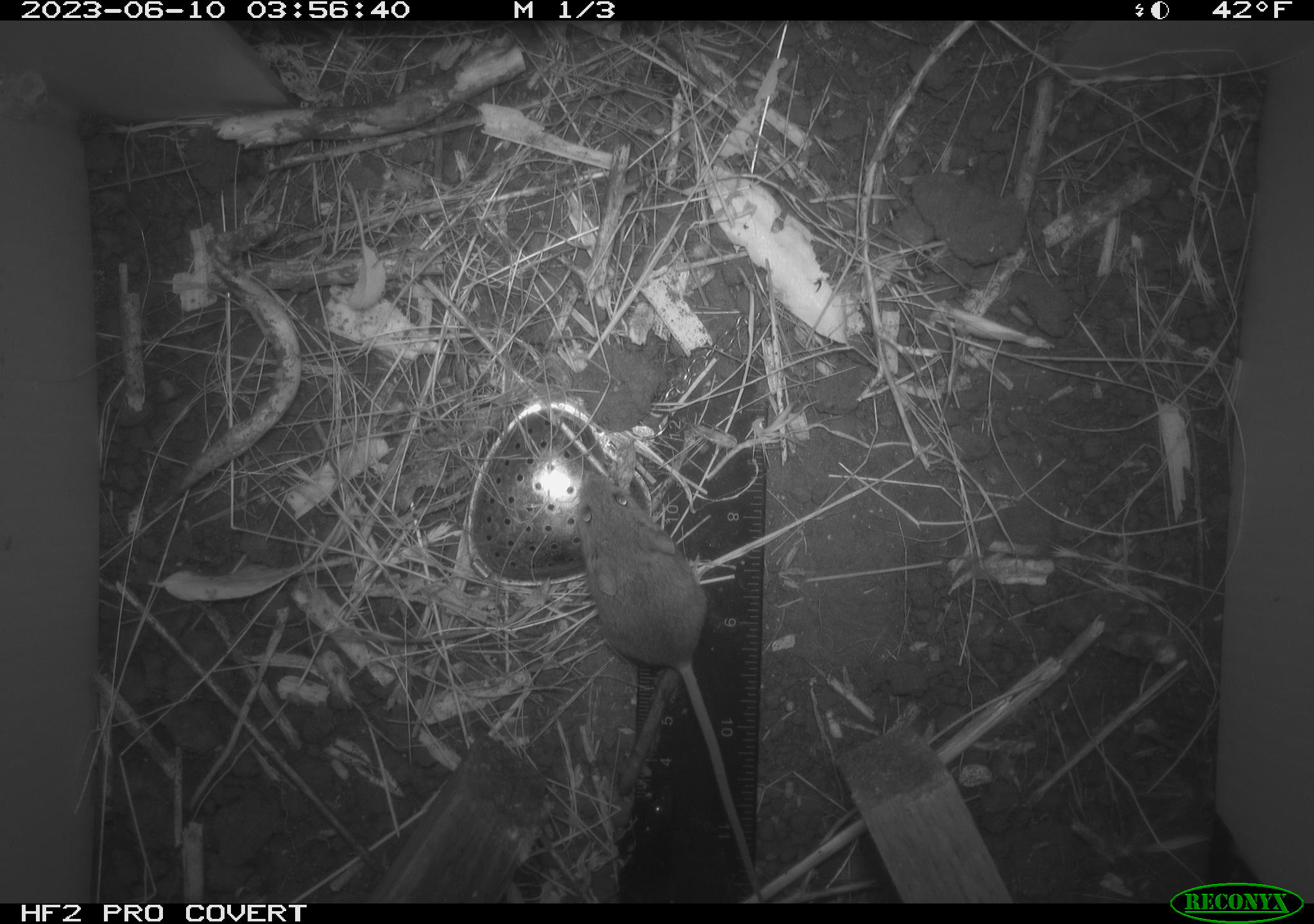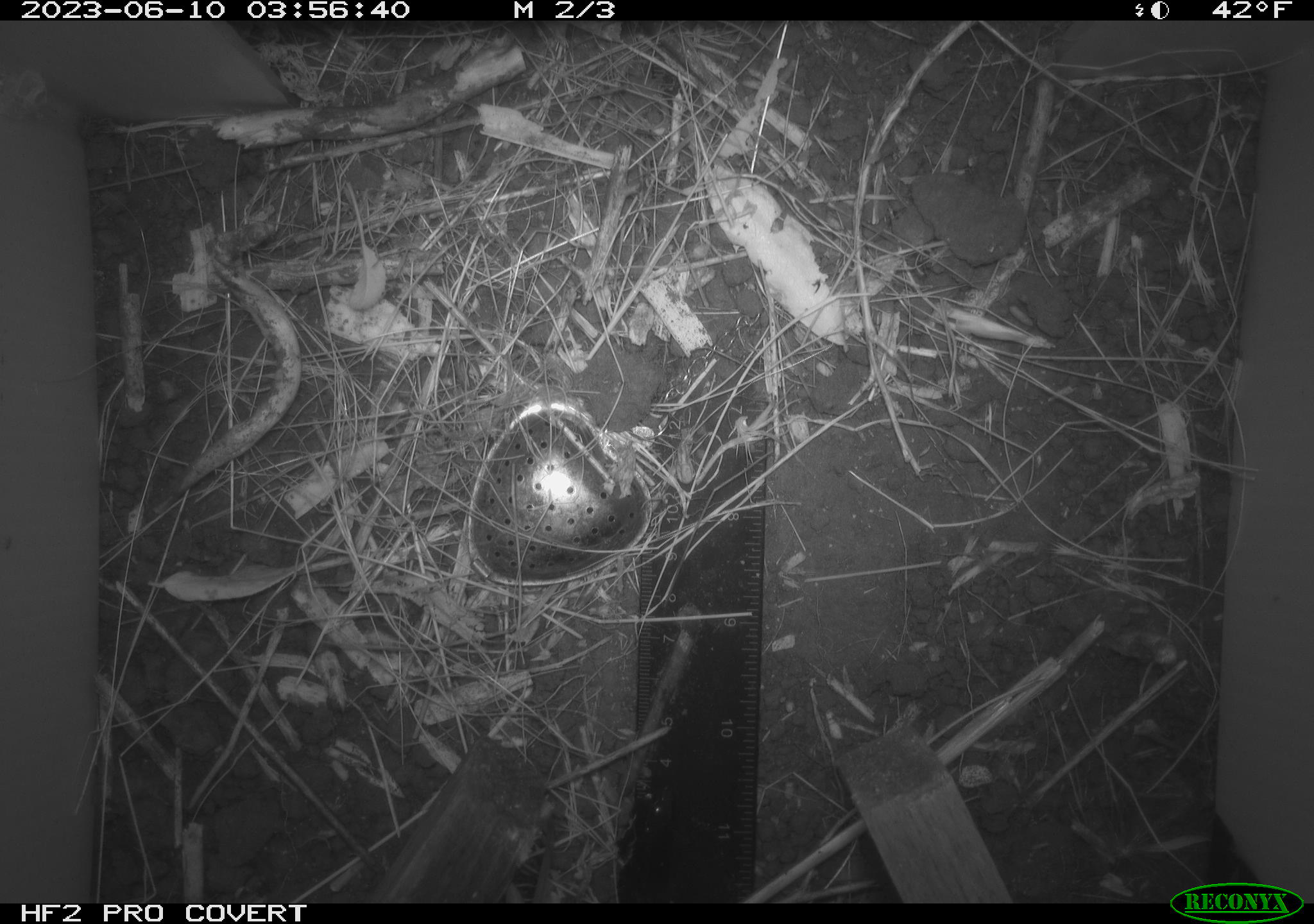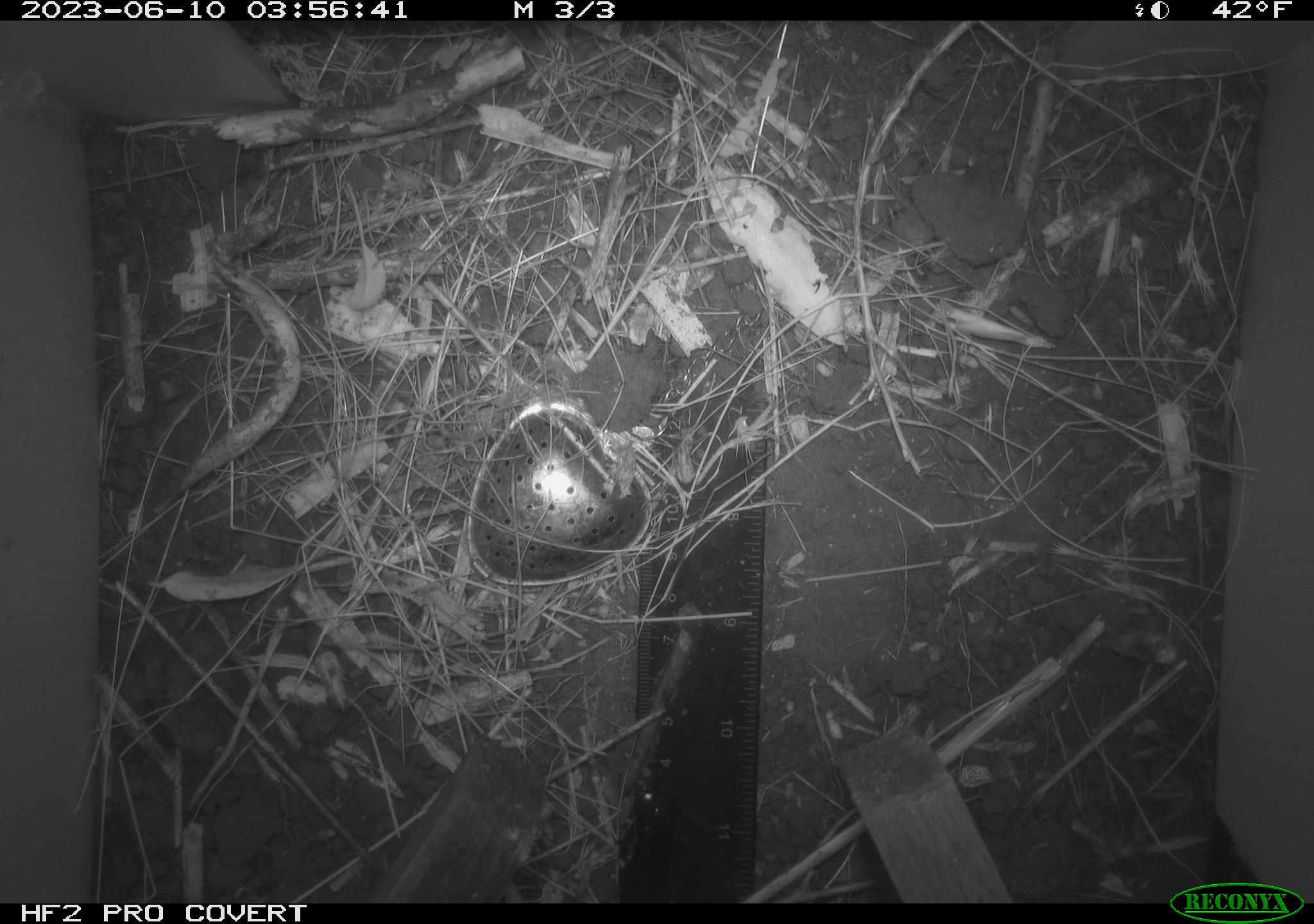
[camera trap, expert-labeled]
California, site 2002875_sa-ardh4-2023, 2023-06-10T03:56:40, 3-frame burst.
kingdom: Animalia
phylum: Chordata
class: Mammalia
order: Rodentia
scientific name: Rodentia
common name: mouse species